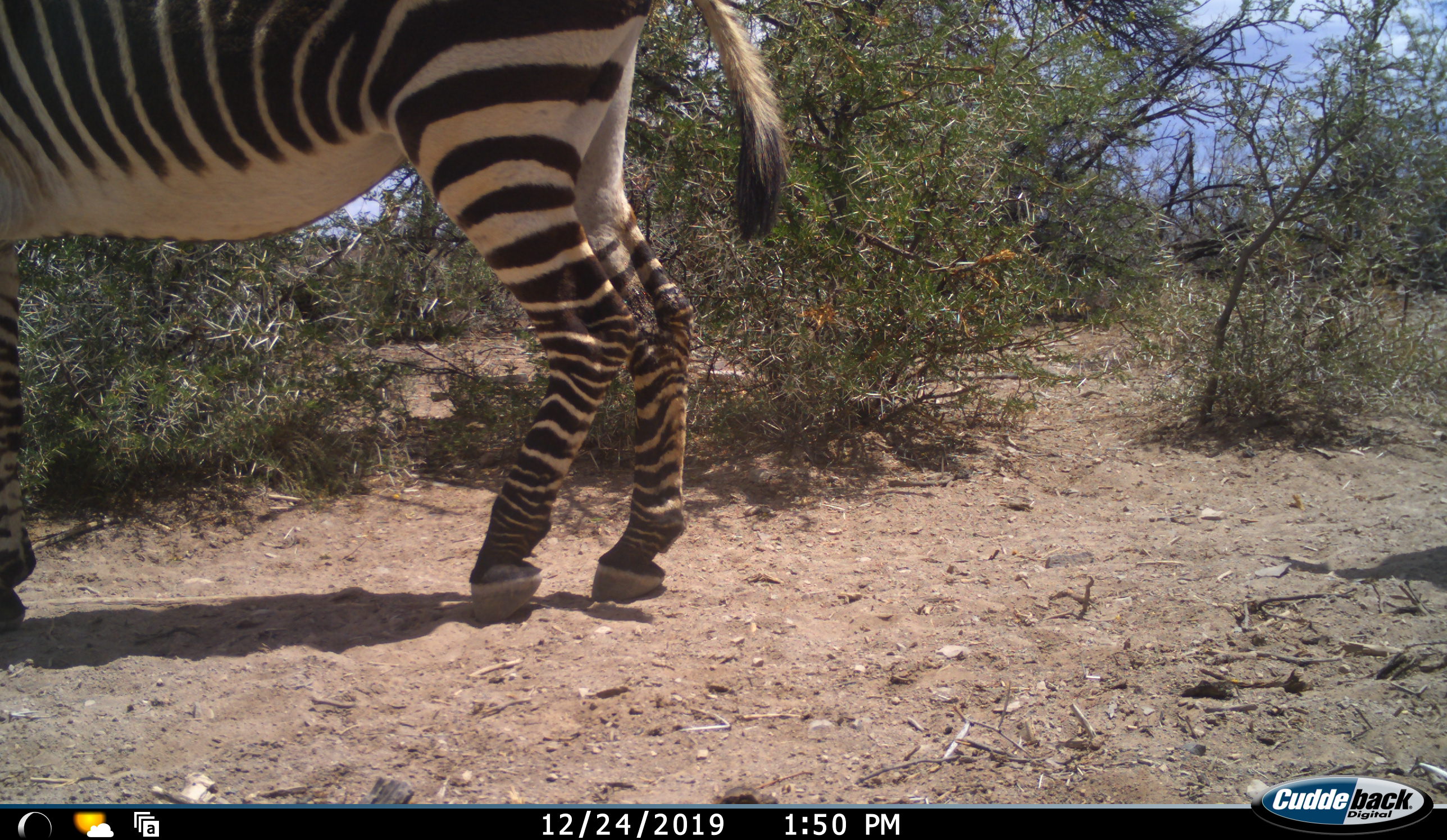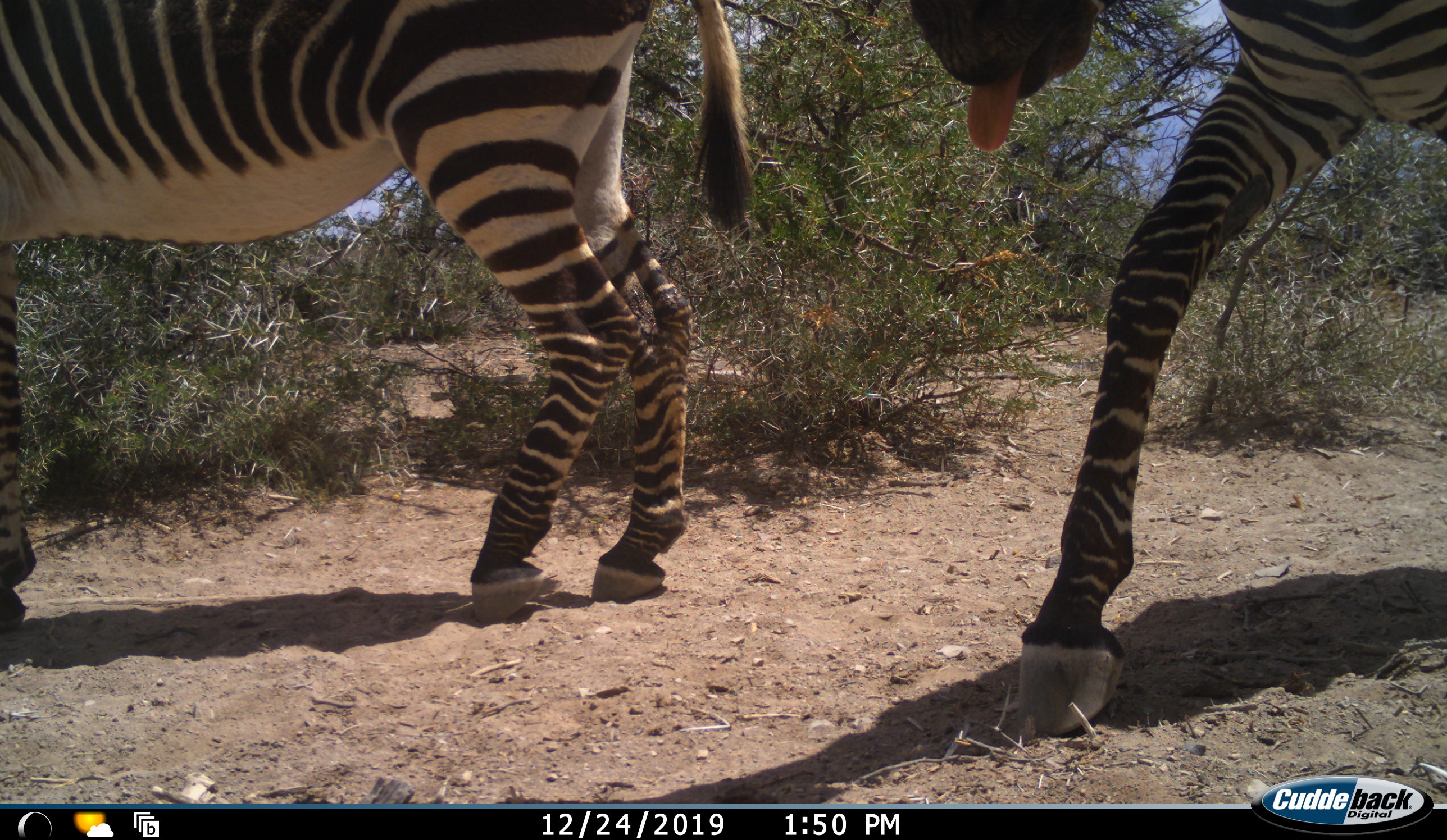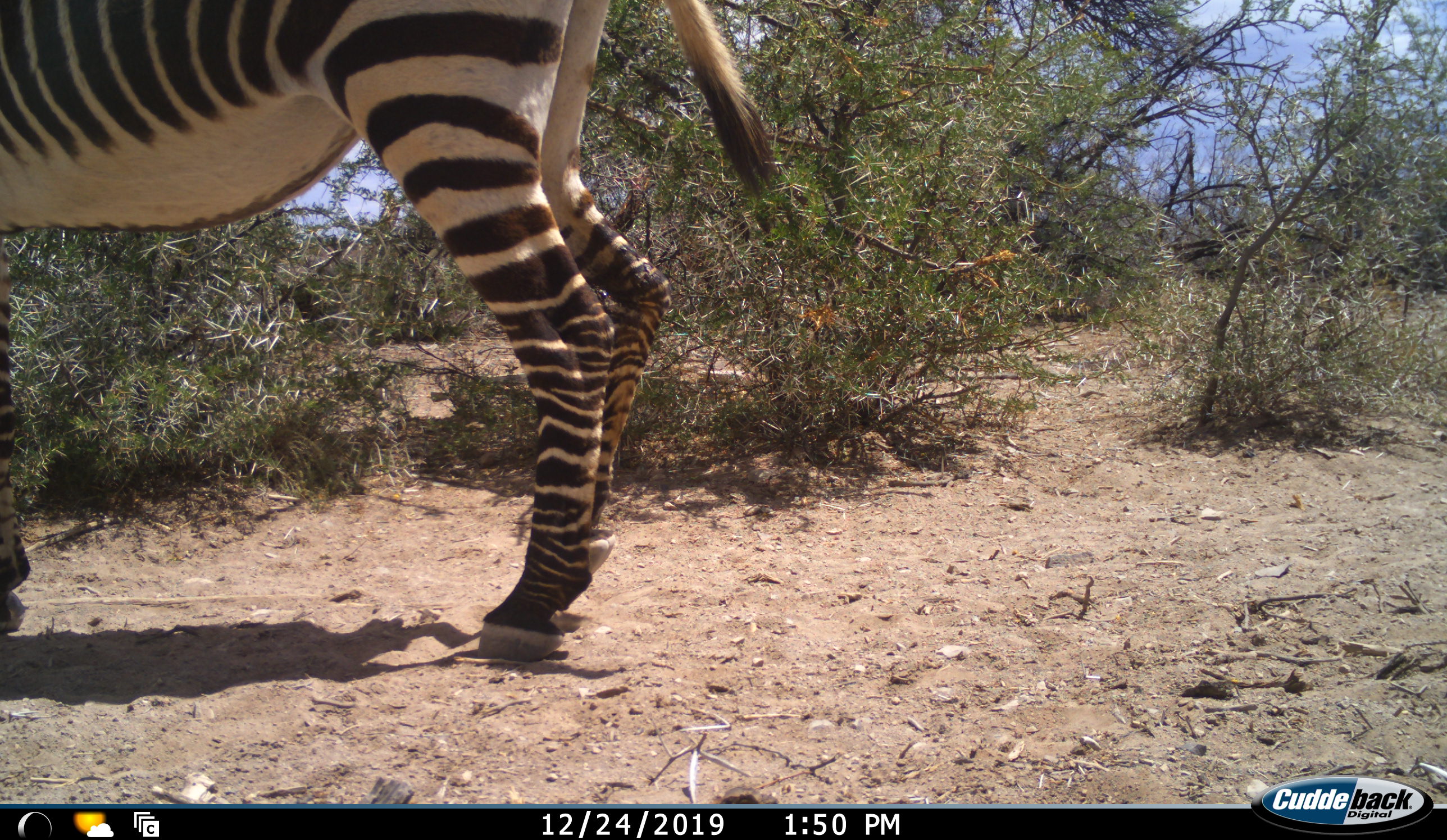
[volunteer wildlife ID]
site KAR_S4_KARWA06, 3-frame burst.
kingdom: Animalia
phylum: Chordata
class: Mammalia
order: Perissodactyla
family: Equidae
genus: Equus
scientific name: Equus zebra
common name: mountain zebra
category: zebramountain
Zebramountain (mountain zebra) (Equus zebra), count 2. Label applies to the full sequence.